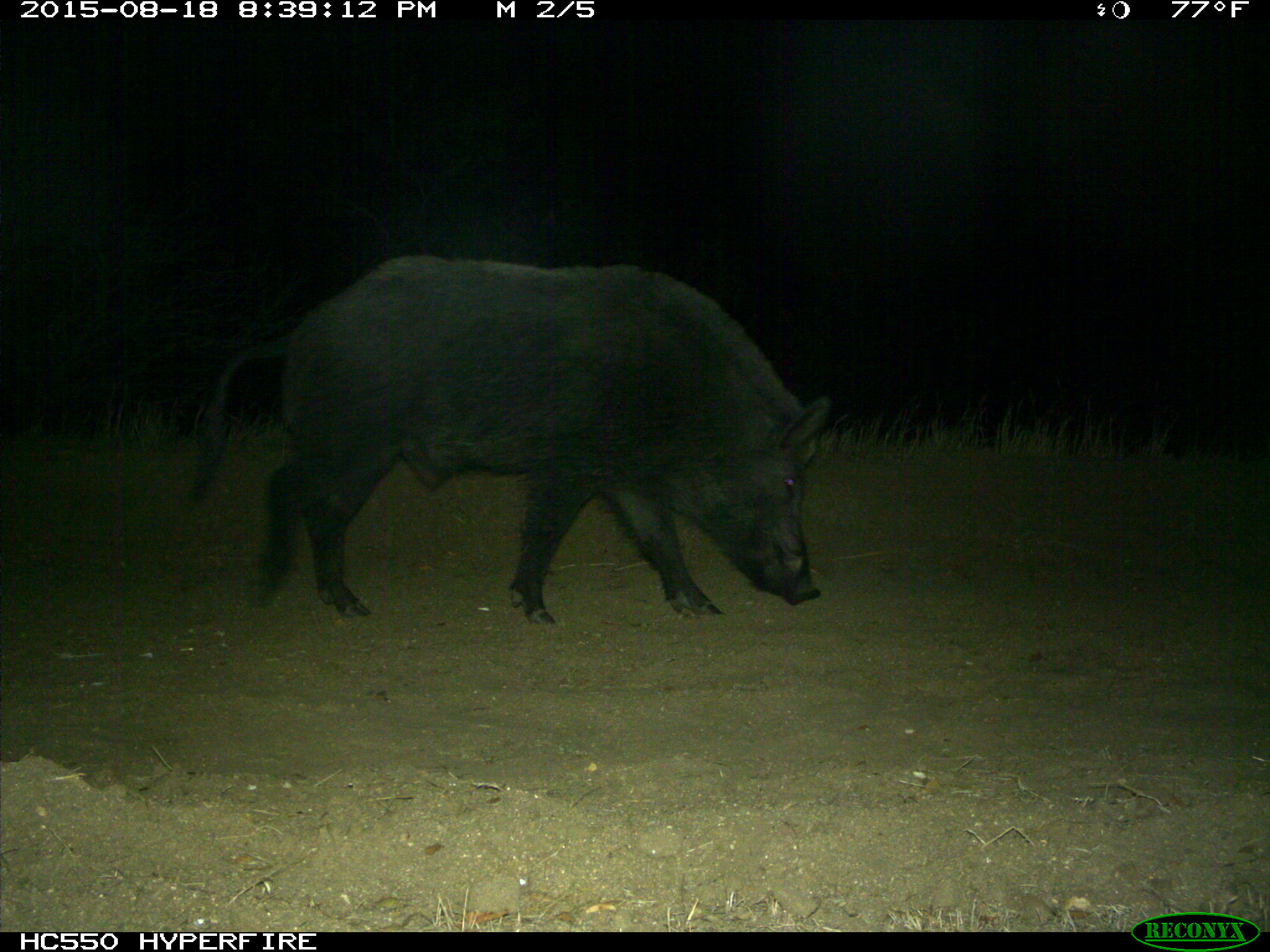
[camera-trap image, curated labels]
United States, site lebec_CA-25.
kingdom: Animalia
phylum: Chordata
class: Mammalia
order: Artiodactyla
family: Suidae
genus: Sus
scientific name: Sus scrofa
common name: wild boar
Sus scrofa (wild boar).